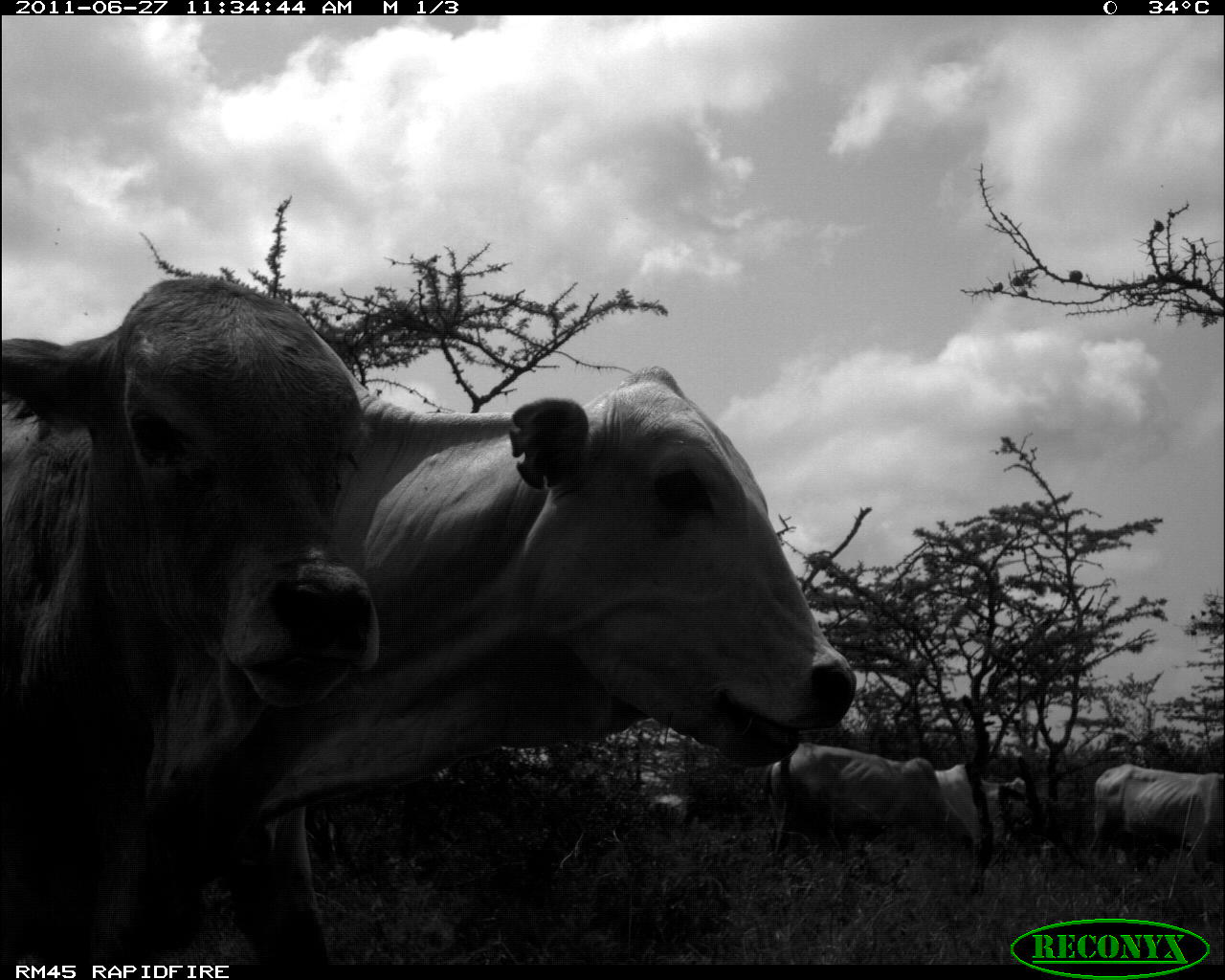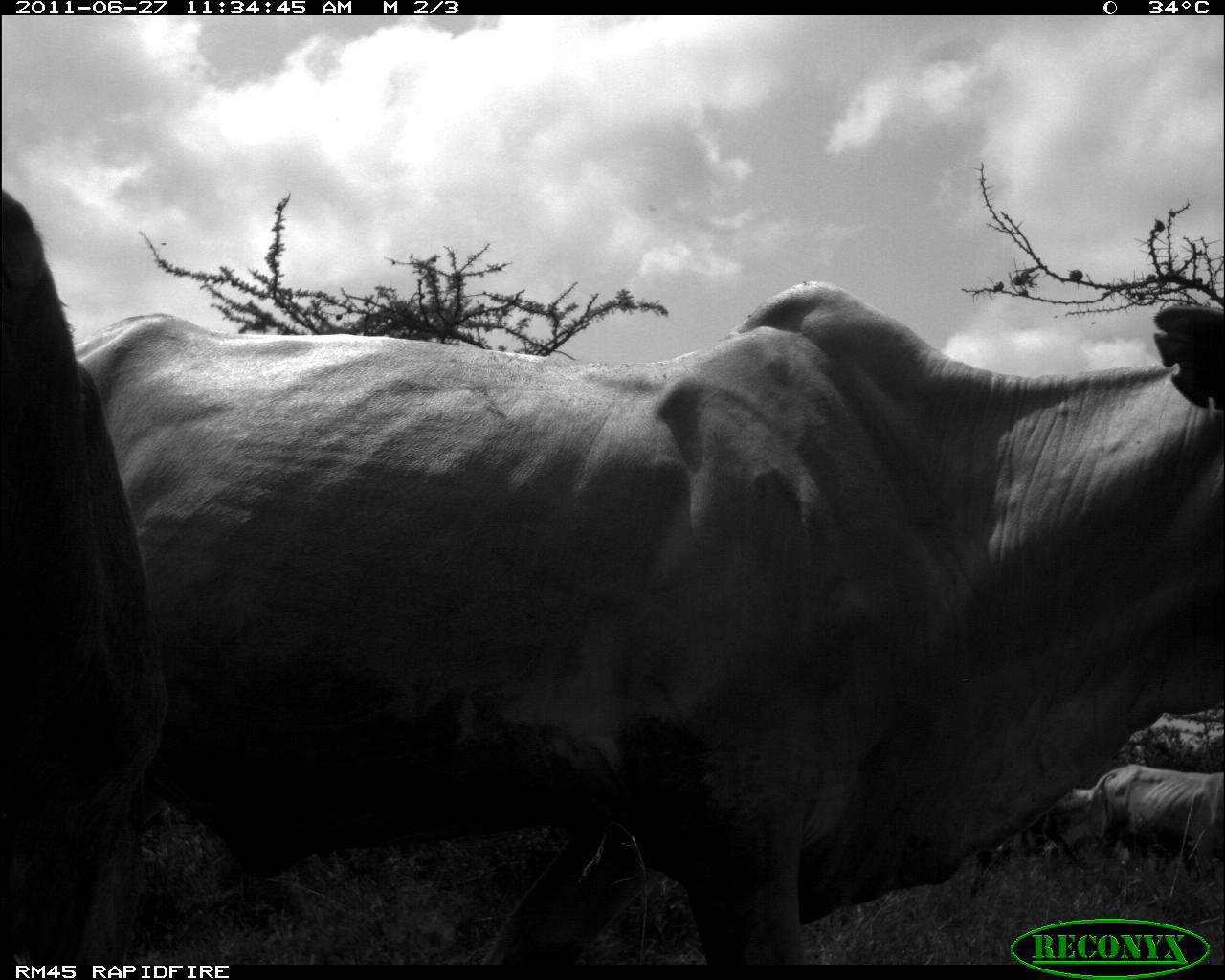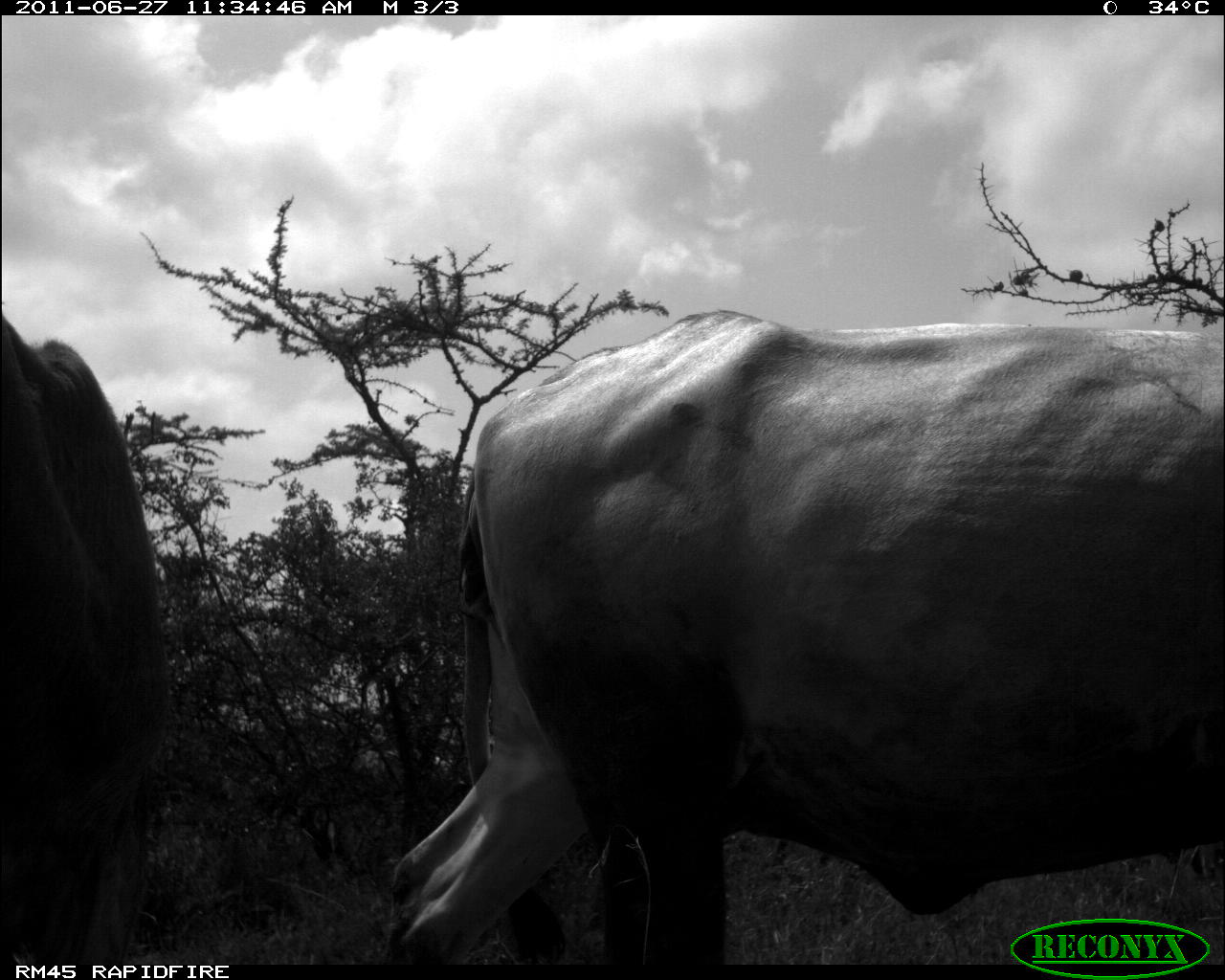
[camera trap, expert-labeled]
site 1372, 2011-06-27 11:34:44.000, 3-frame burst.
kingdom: Animalia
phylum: Chordata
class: Mammalia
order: Artiodactyla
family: Bovidae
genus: Bos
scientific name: Bos taurus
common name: domestic cattle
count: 6